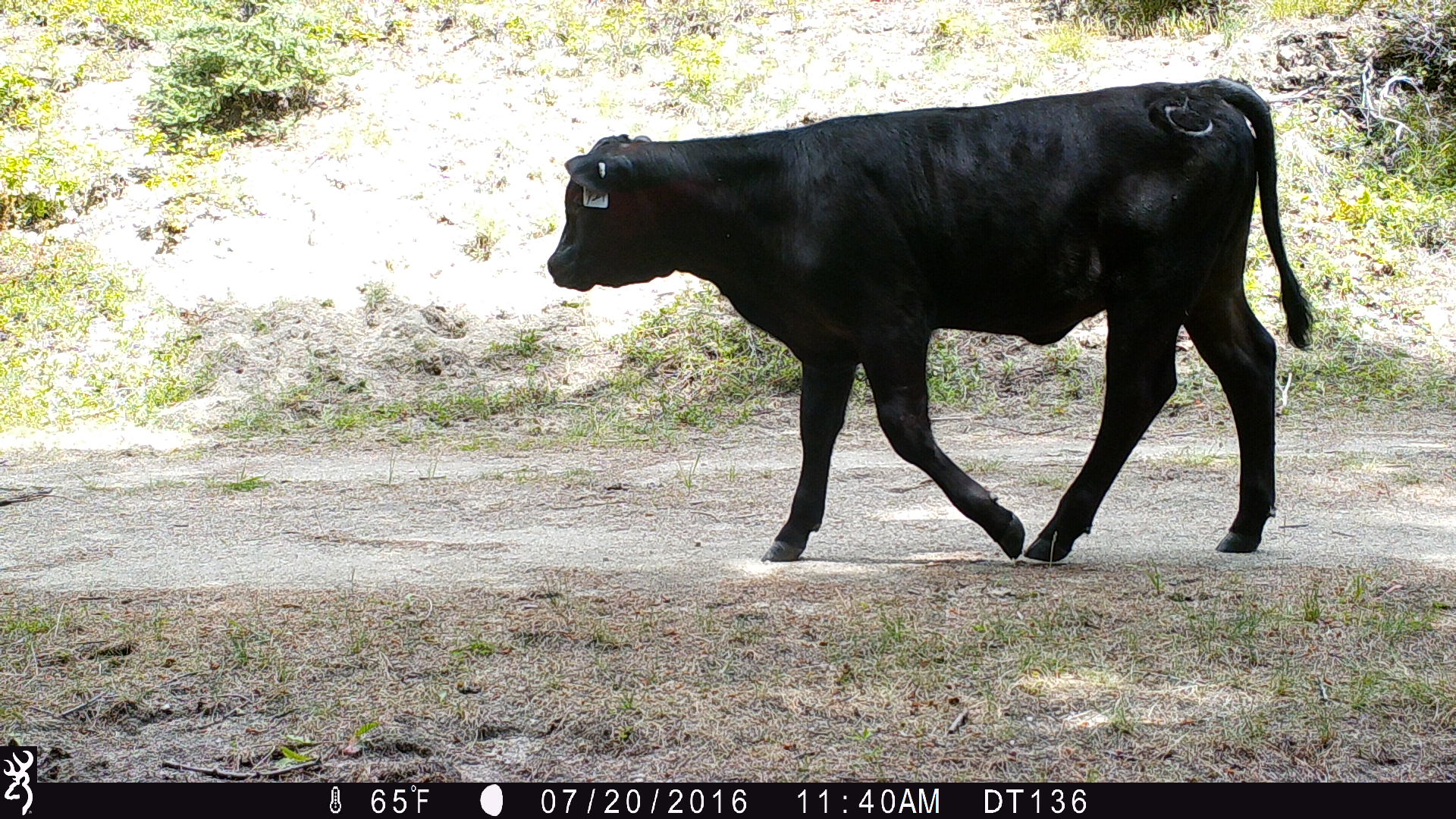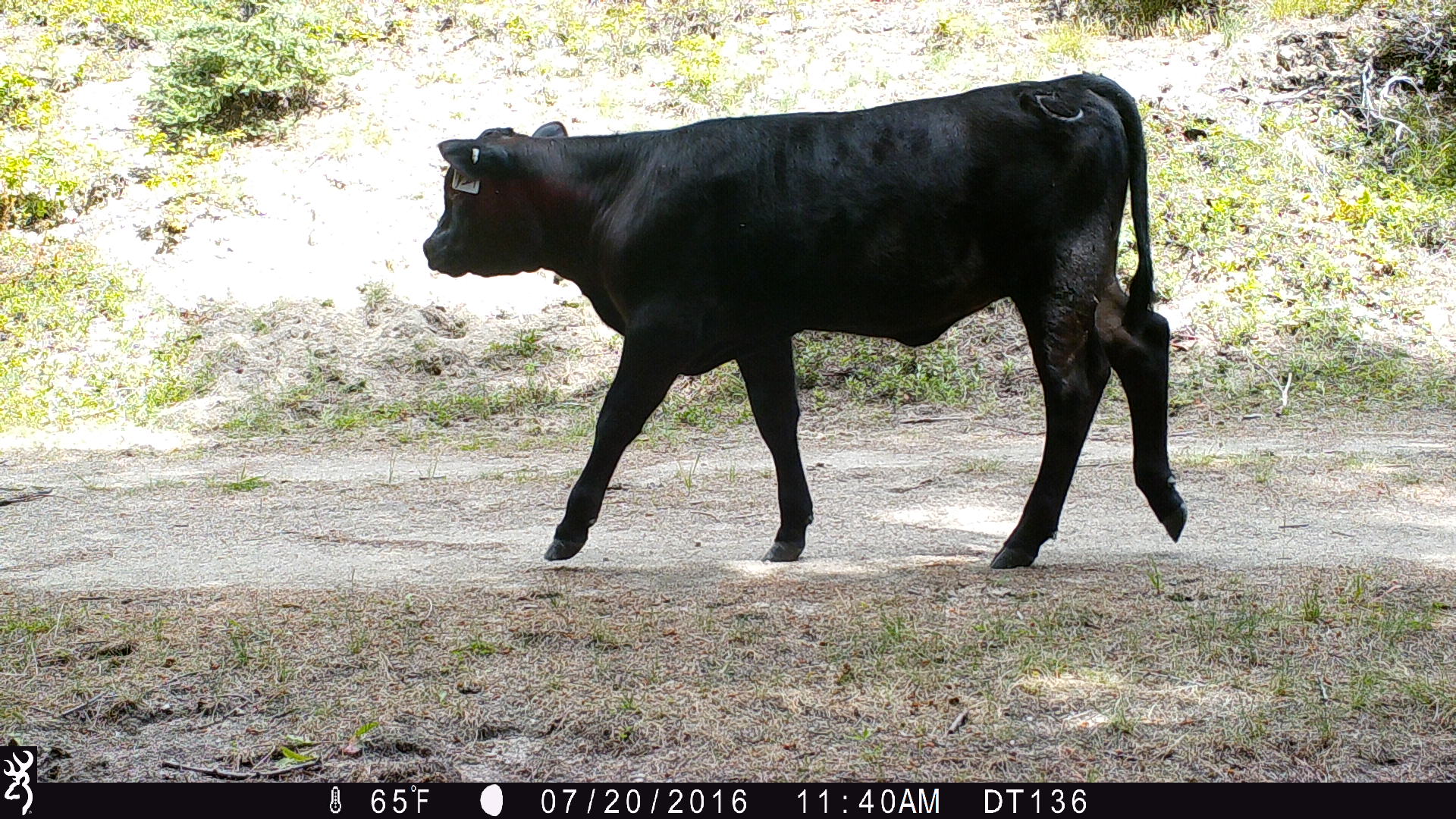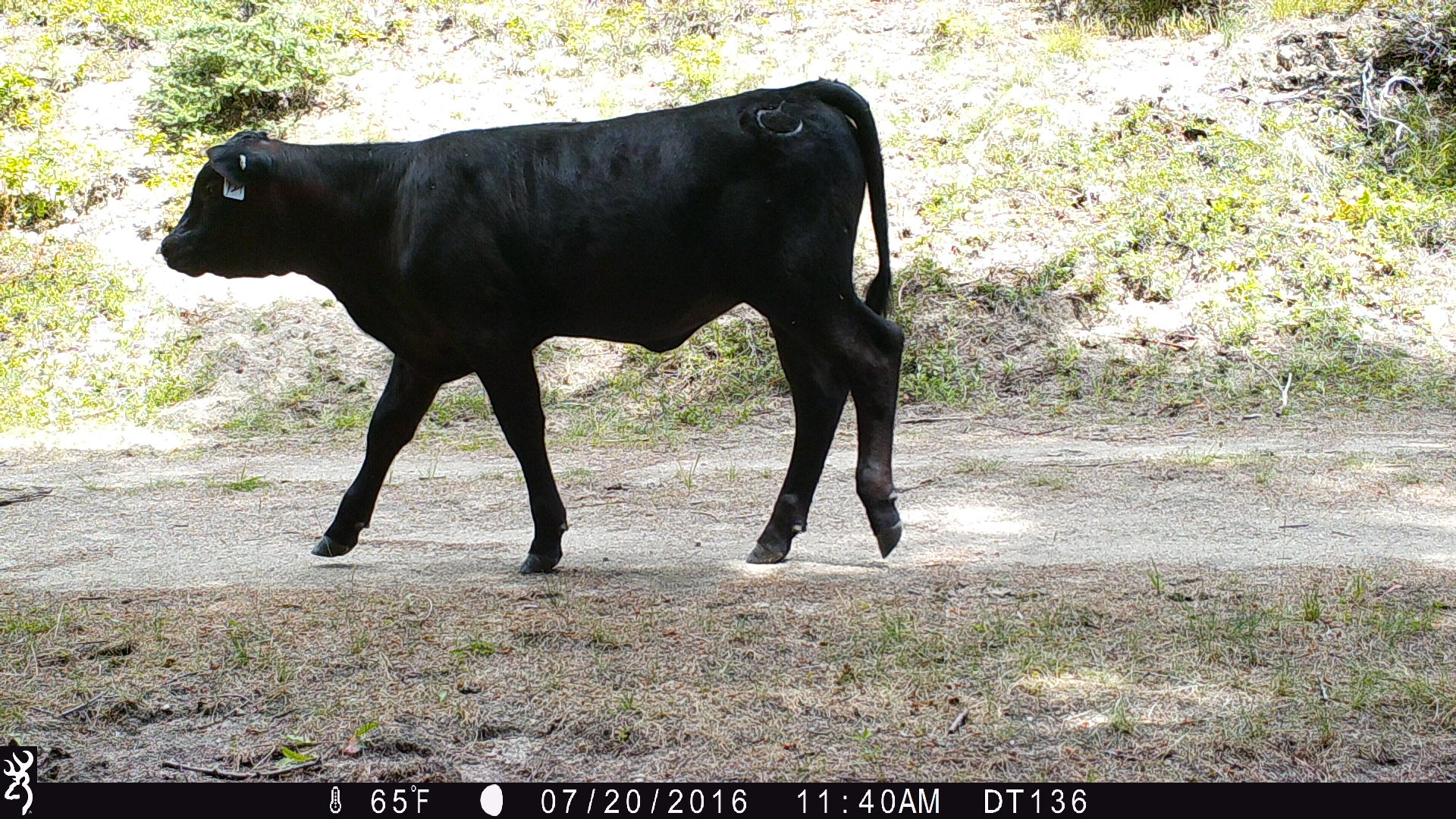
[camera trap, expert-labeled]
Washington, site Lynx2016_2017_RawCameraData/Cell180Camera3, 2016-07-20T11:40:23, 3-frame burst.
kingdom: Animalia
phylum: Chordata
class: Mammalia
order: Artiodactyla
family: Bovidae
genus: Bos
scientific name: Bos taurus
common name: domestic cattle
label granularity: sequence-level